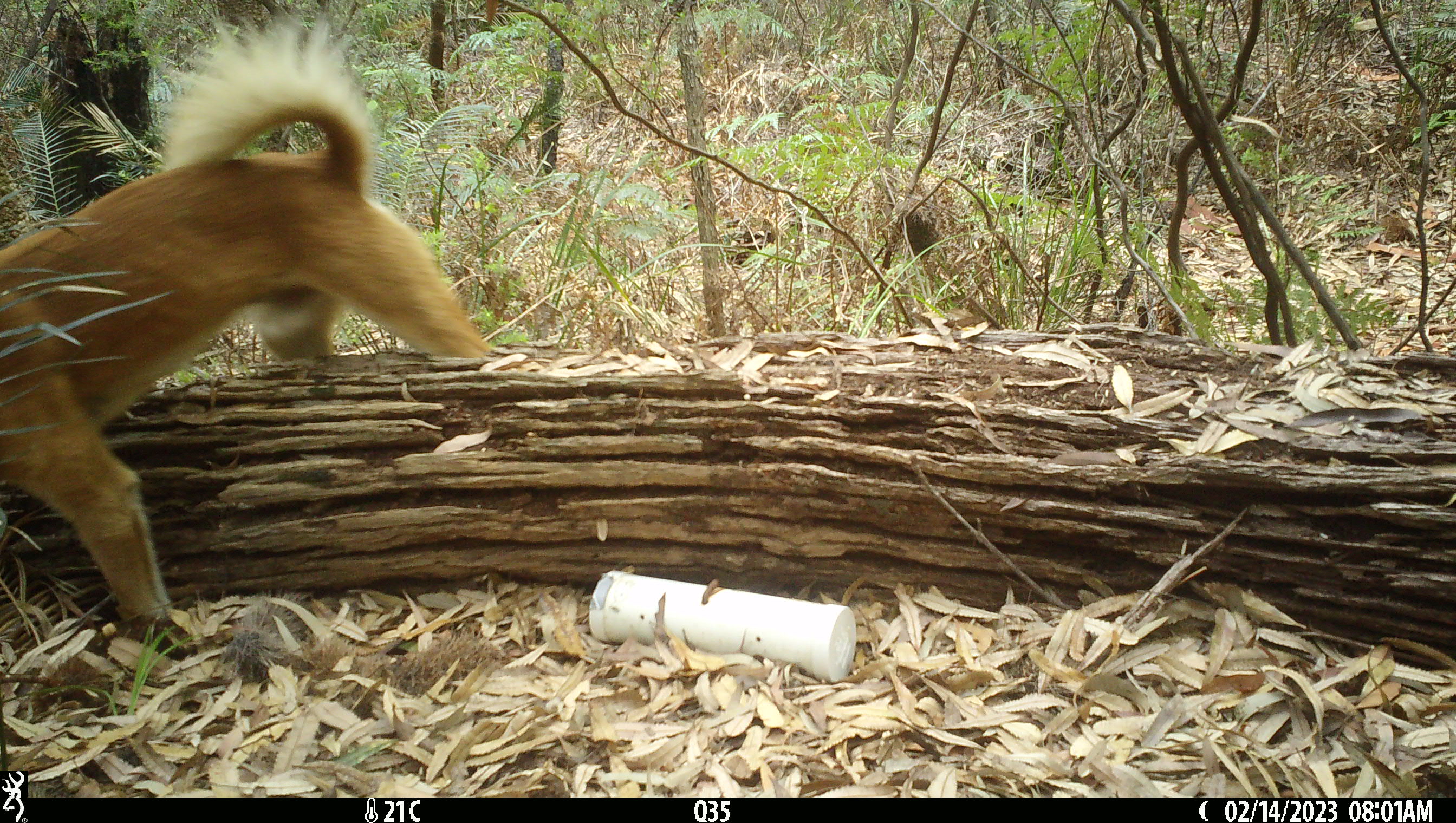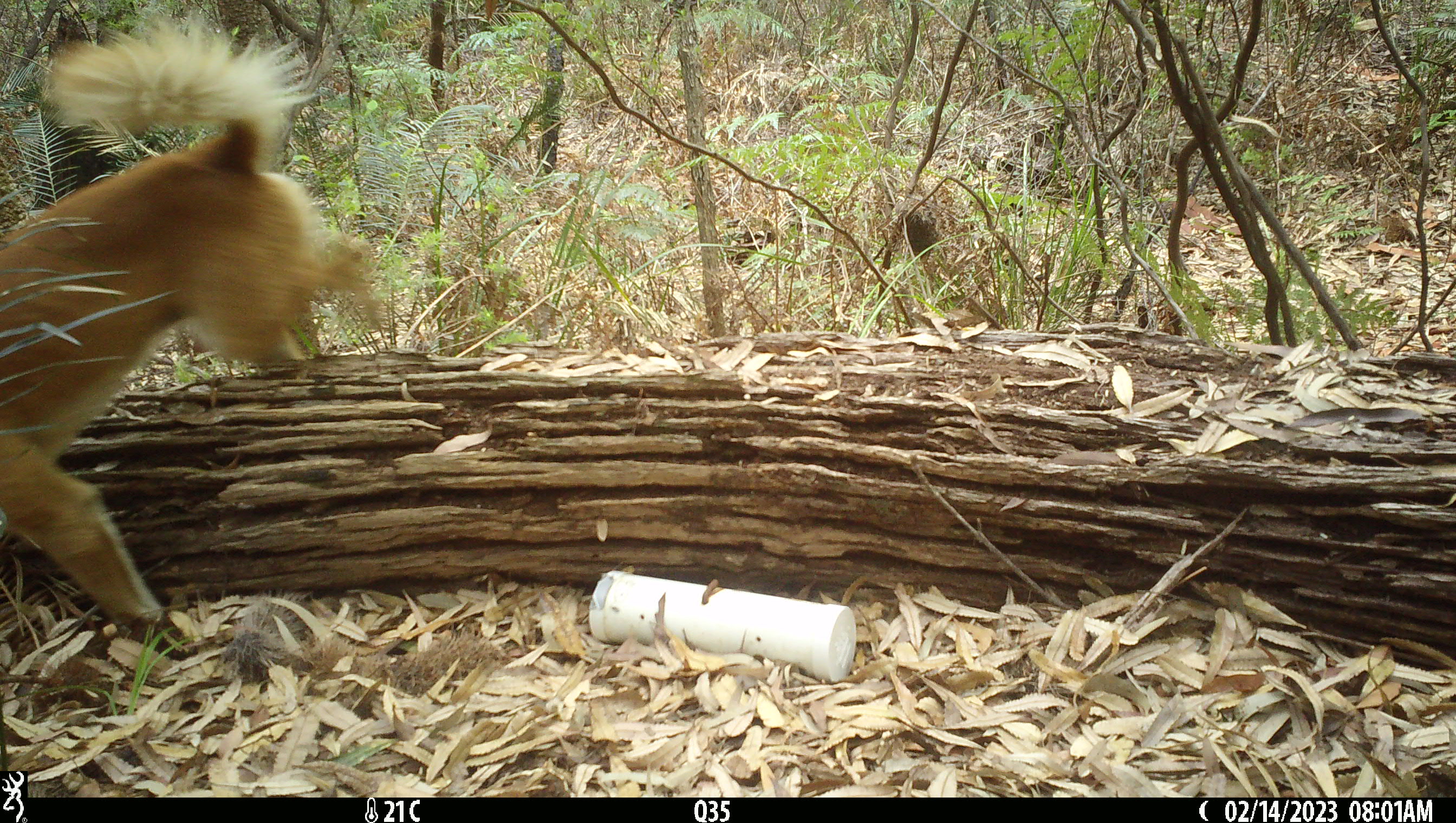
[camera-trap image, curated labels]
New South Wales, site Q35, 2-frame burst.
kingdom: Animalia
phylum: Chordata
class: Mammalia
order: Carnivora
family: Canidae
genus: Canis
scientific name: Canis familiaris dingo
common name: dingo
Dingo (Canis familiaris dingo).